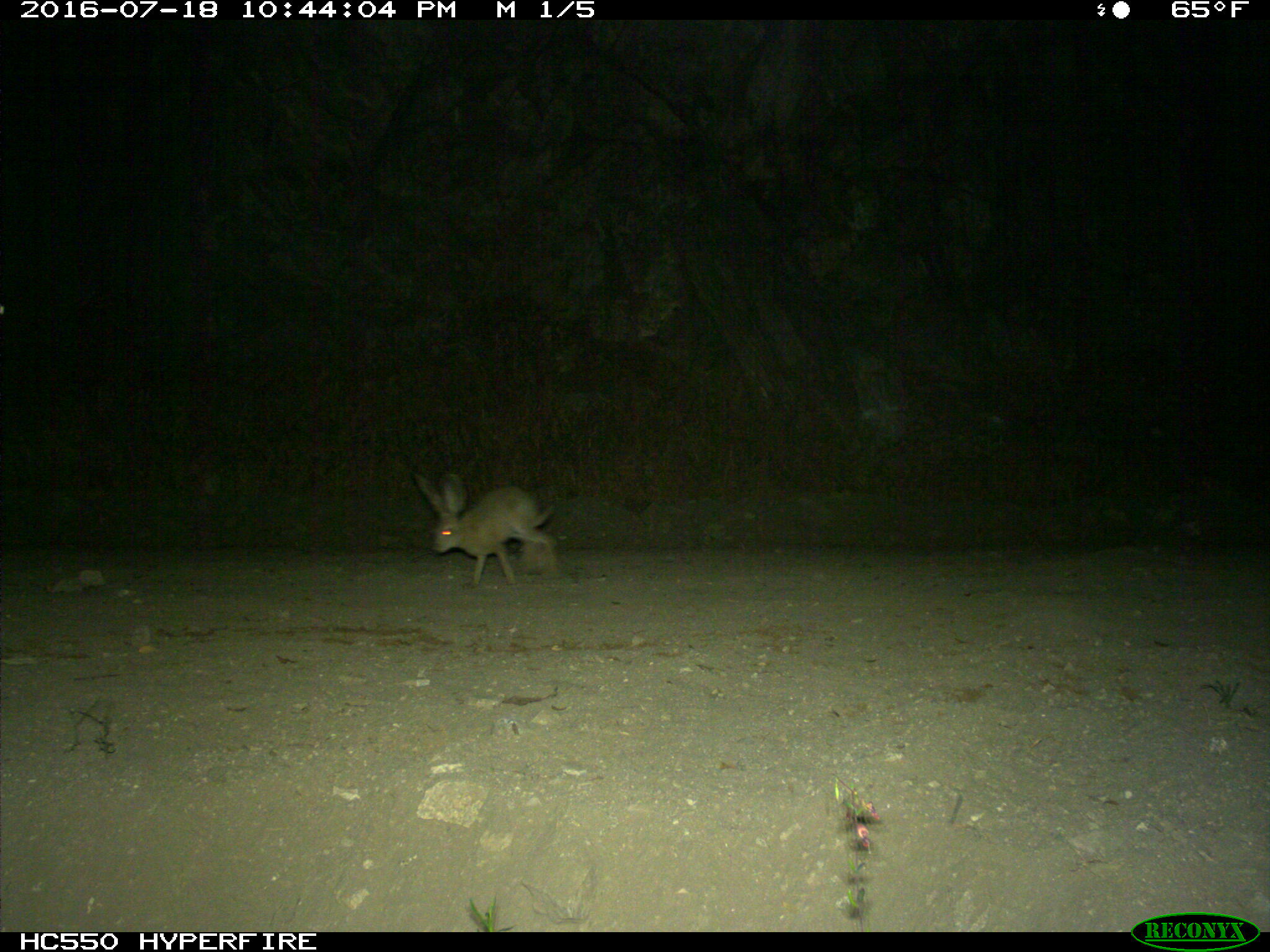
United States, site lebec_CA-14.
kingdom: Animalia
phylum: Chordata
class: Mammalia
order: Lagomorpha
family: Leporidae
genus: Lepus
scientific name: Lepus californicus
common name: black-tailed jackrabbit